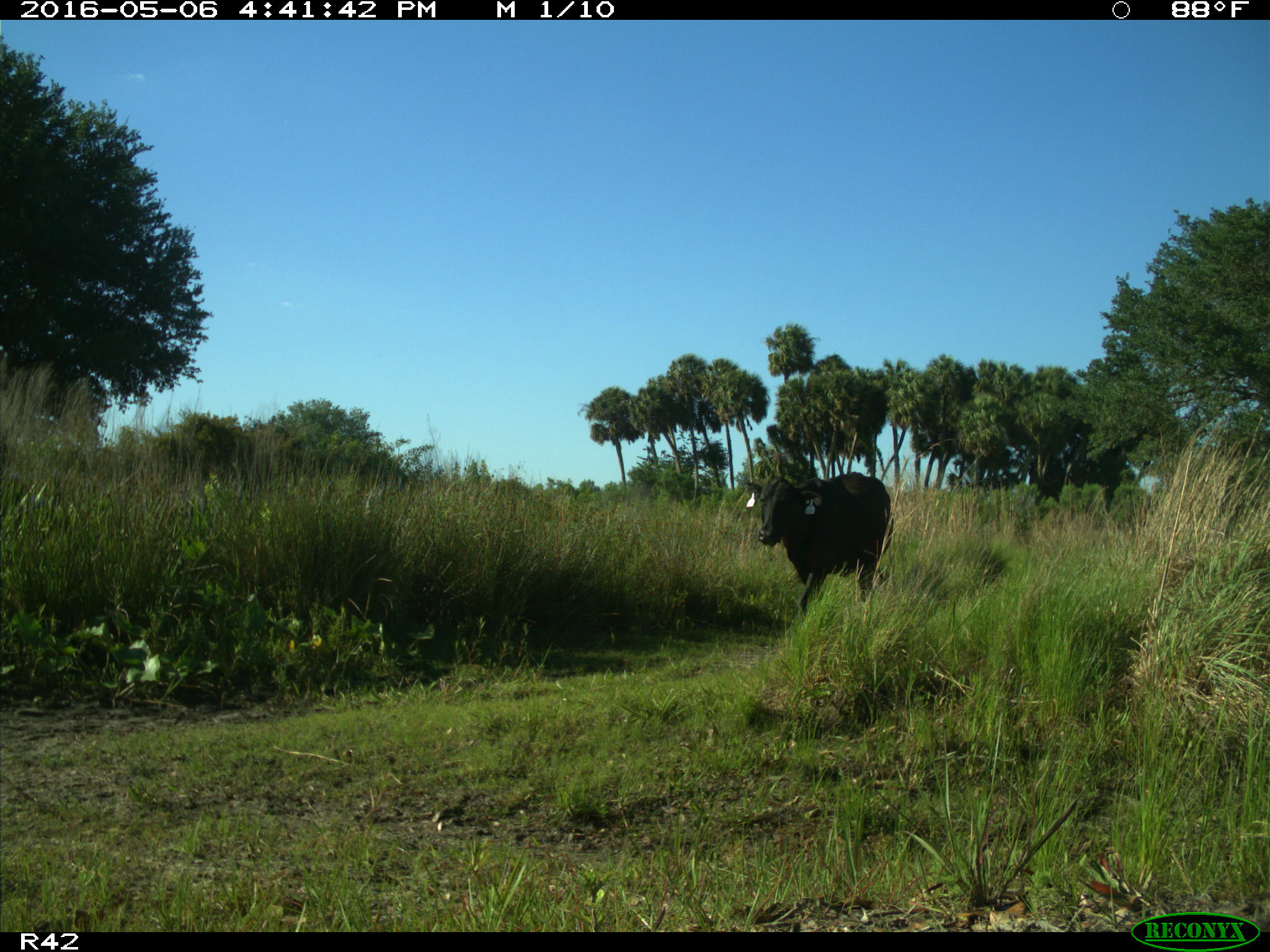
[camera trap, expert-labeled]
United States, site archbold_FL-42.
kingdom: Animalia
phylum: Chordata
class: Mammalia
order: Artiodactyla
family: Bovidae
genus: Bos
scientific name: Bos taurus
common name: domestic cow